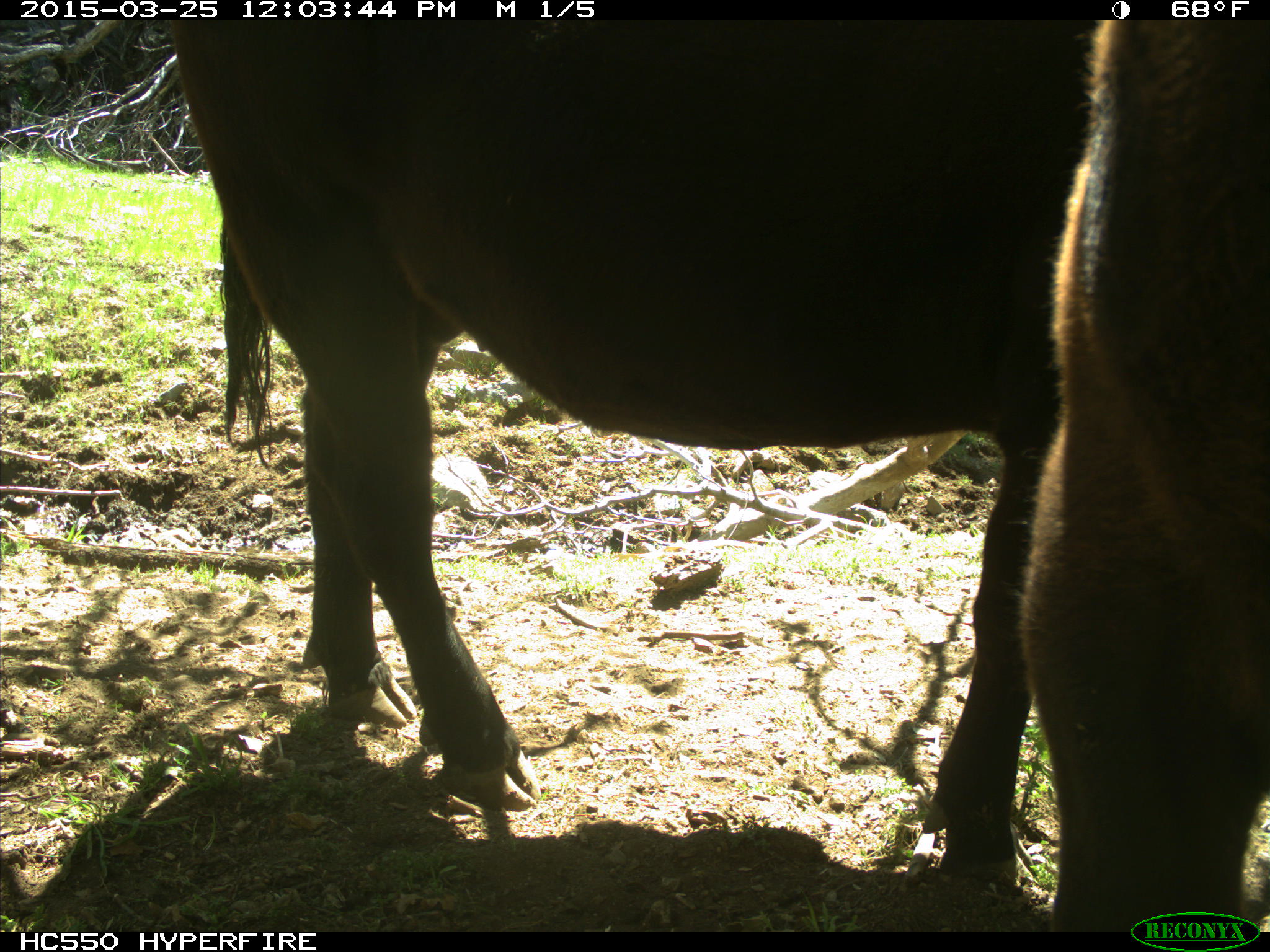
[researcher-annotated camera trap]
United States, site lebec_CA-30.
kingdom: Animalia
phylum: Chordata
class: Mammalia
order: Artiodactyla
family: Bovidae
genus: Bos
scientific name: Bos taurus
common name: domestic cow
Bos taurus (domestic cow).